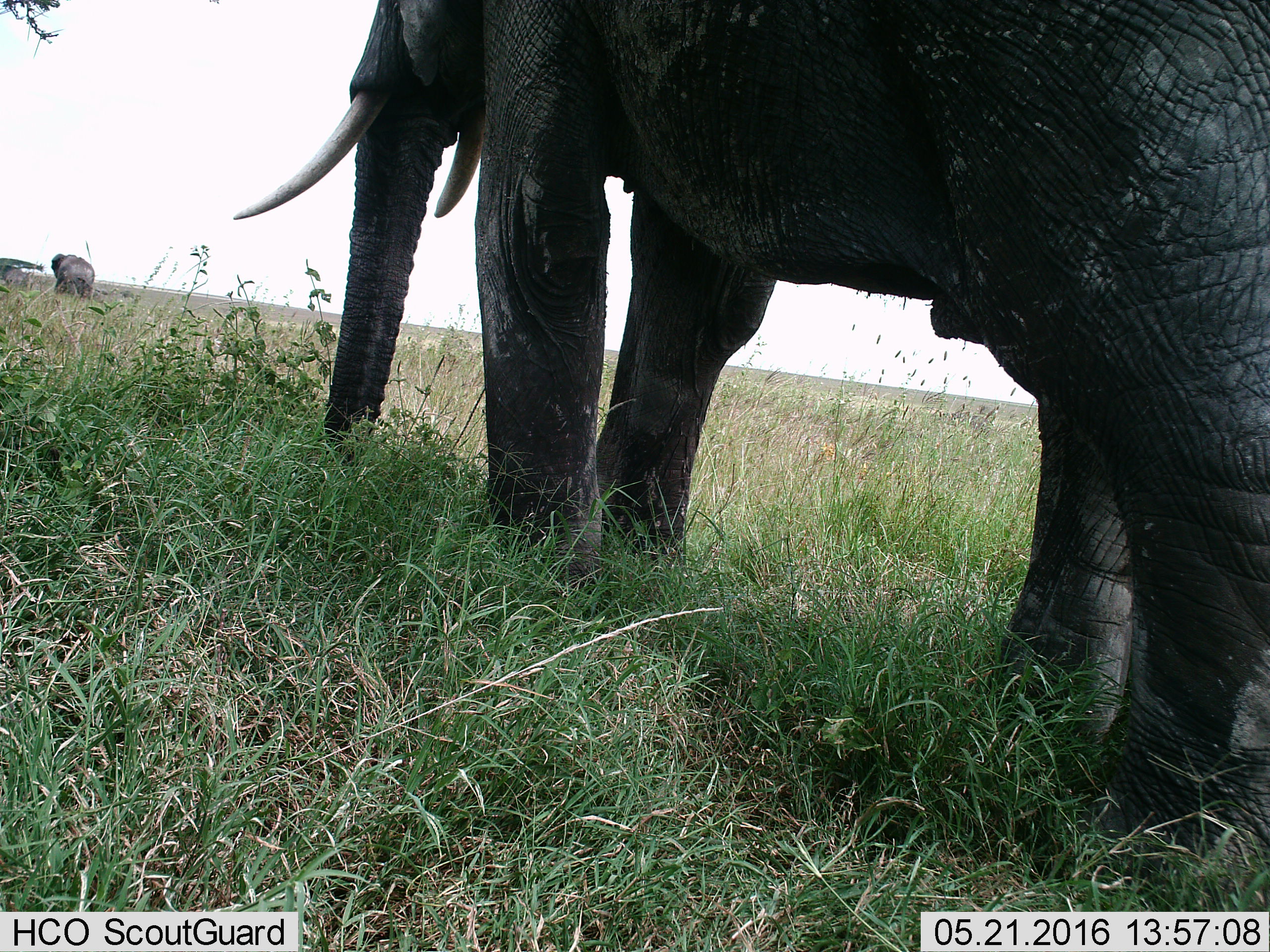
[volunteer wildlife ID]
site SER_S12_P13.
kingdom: Animalia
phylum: Chordata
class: Mammalia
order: Proboscidea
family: Elephantidae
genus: Loxodonta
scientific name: Loxodonta africana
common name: african bush elephant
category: elephant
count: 2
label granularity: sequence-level